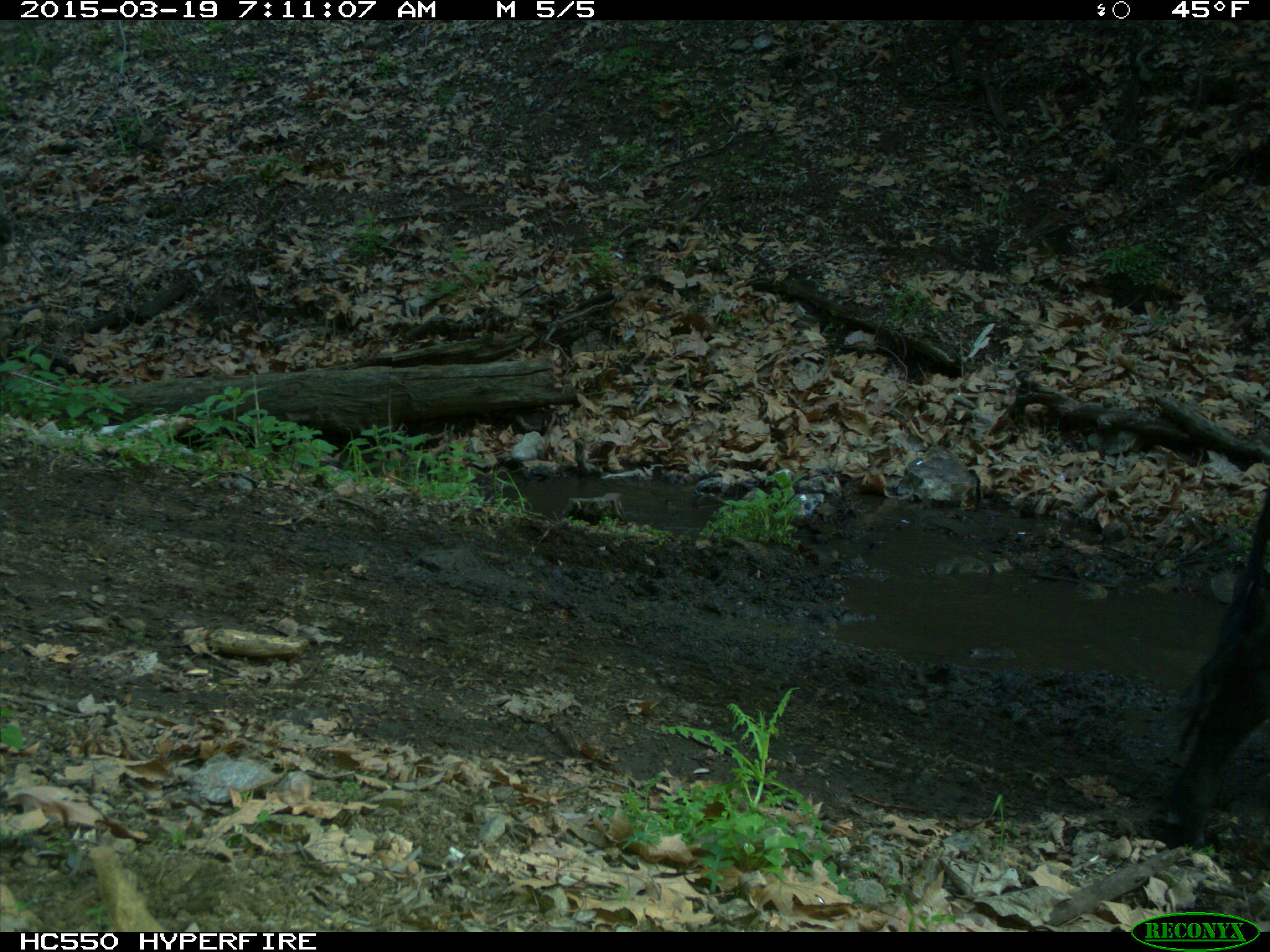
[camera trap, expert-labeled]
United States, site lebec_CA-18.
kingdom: Animalia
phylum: Chordata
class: Mammalia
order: Artiodactyla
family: Bovidae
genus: Bos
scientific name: Bos taurus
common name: domestic cow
Bos taurus (domestic cow).